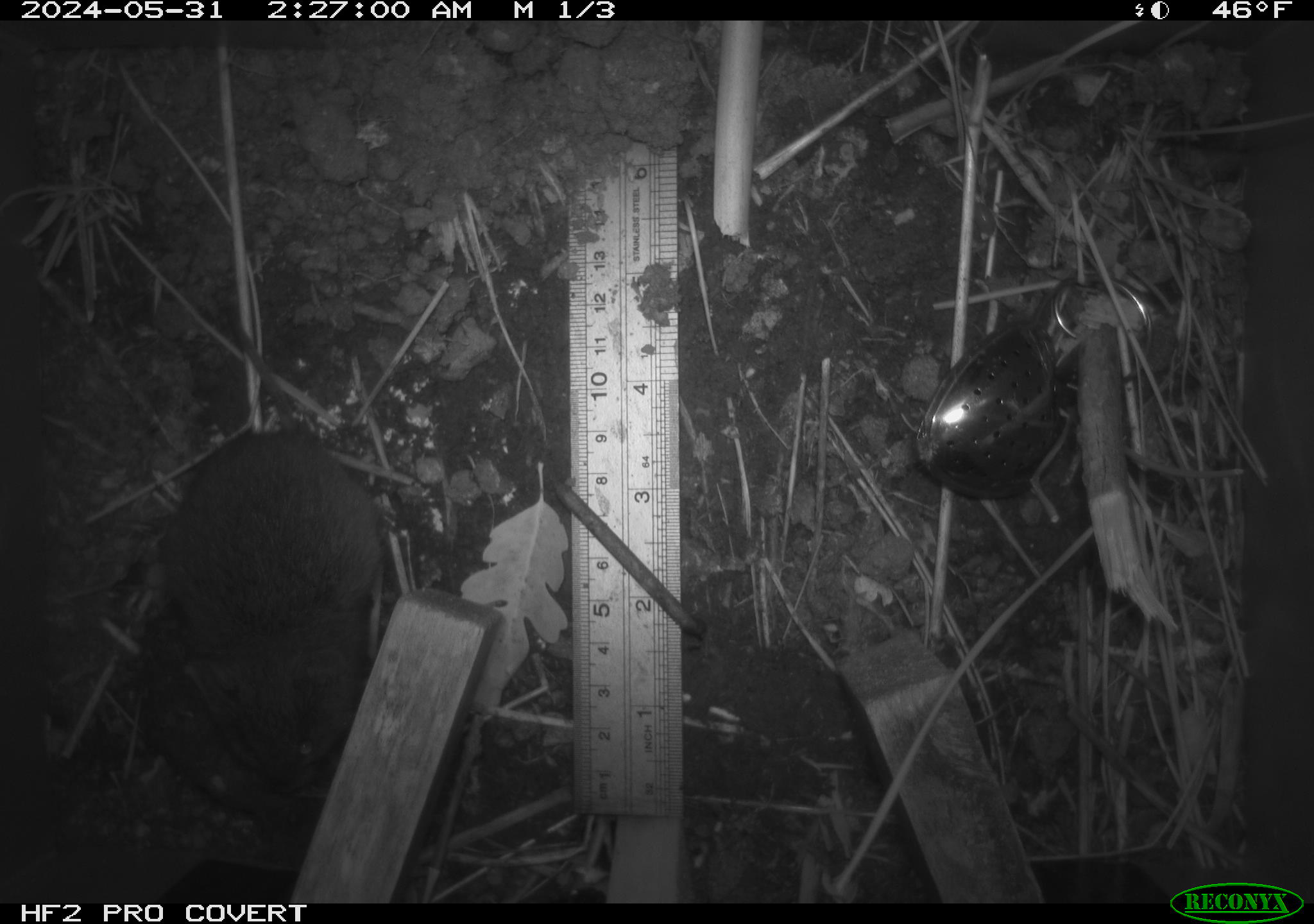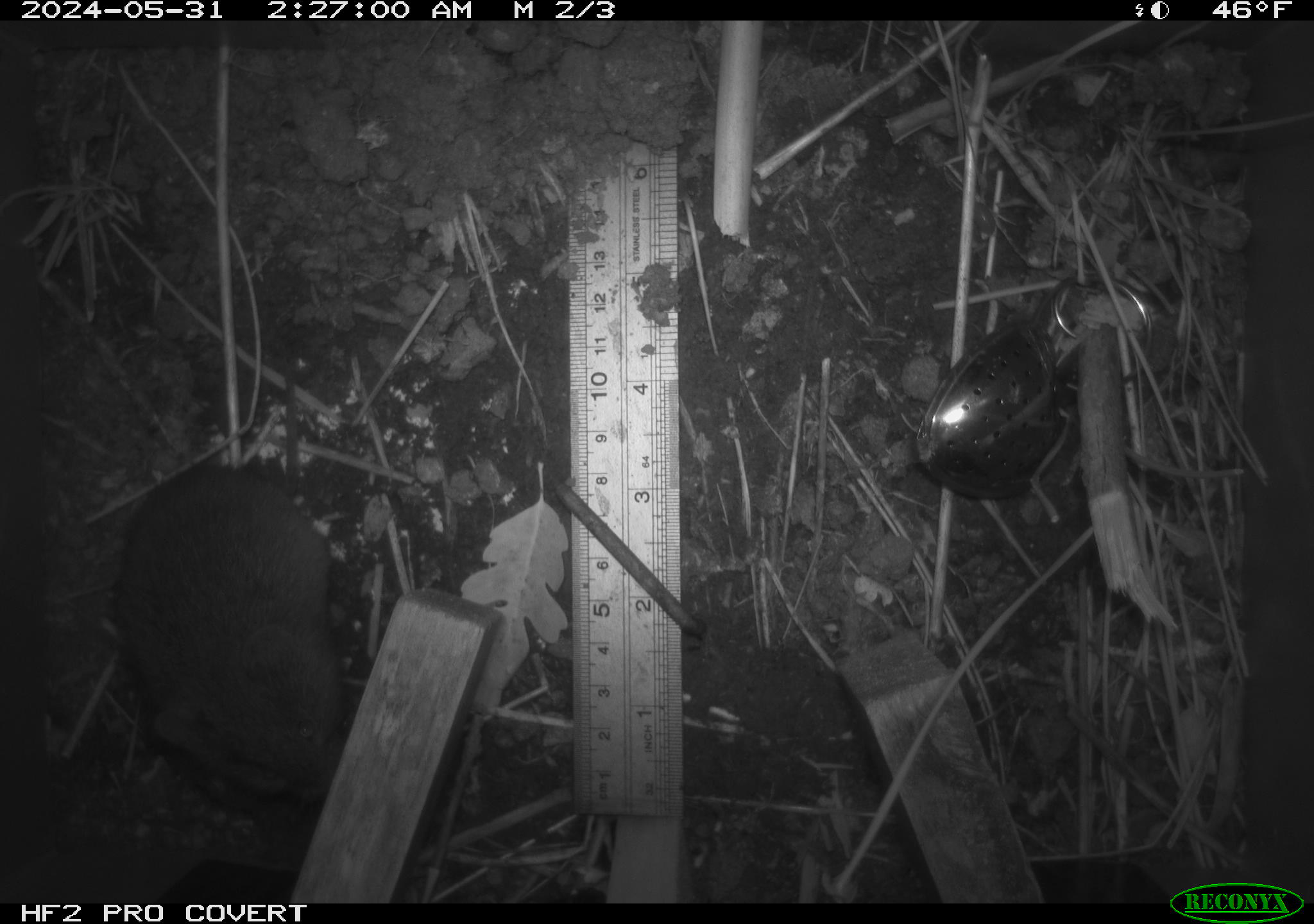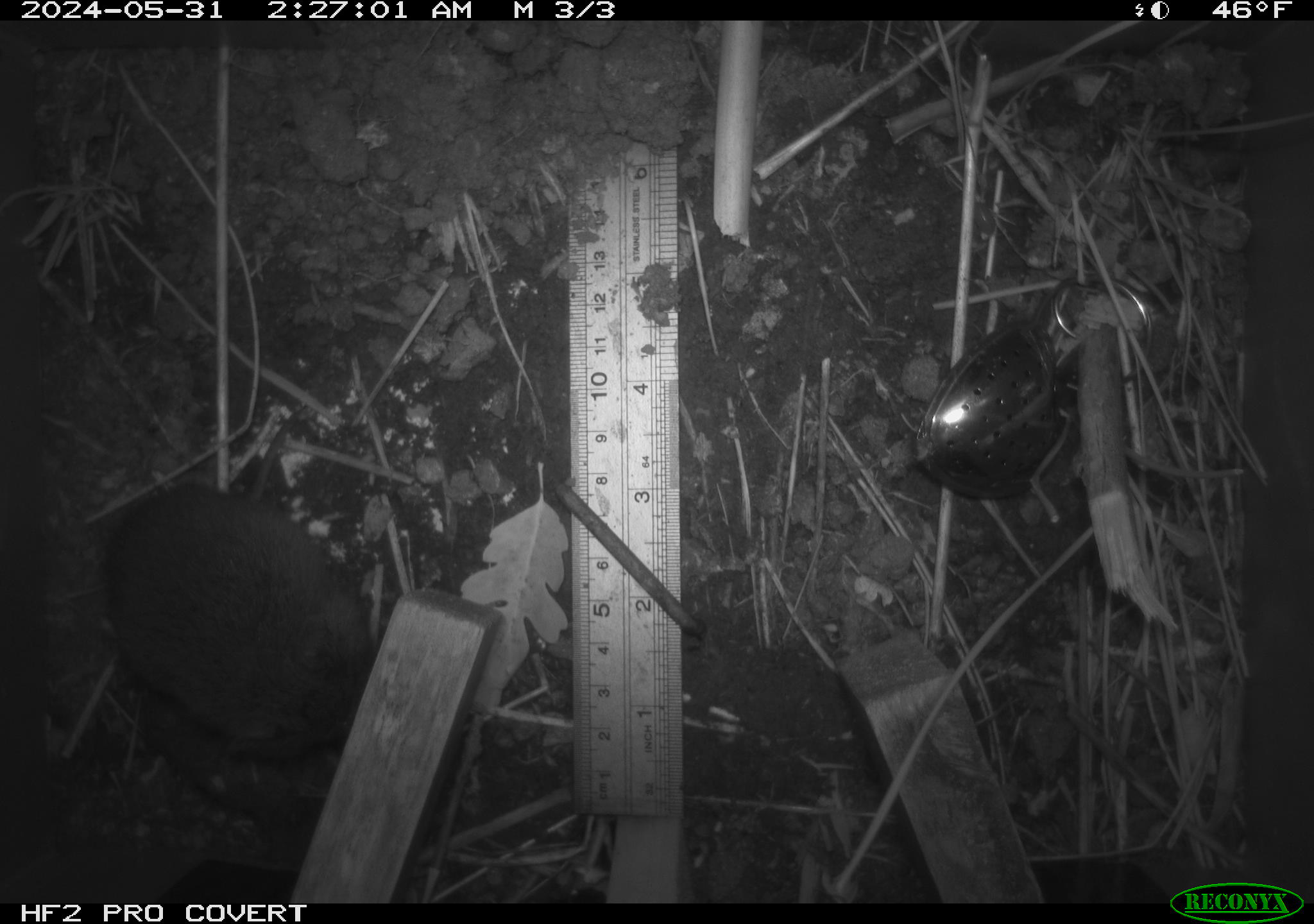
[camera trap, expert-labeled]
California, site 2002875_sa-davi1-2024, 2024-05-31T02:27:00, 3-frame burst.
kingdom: Animalia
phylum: Chordata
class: Mammalia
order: Rodentia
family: Cricetidae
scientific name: Arvicolinae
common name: voles, lemmings, and muskrats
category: arvicolinae subfamily